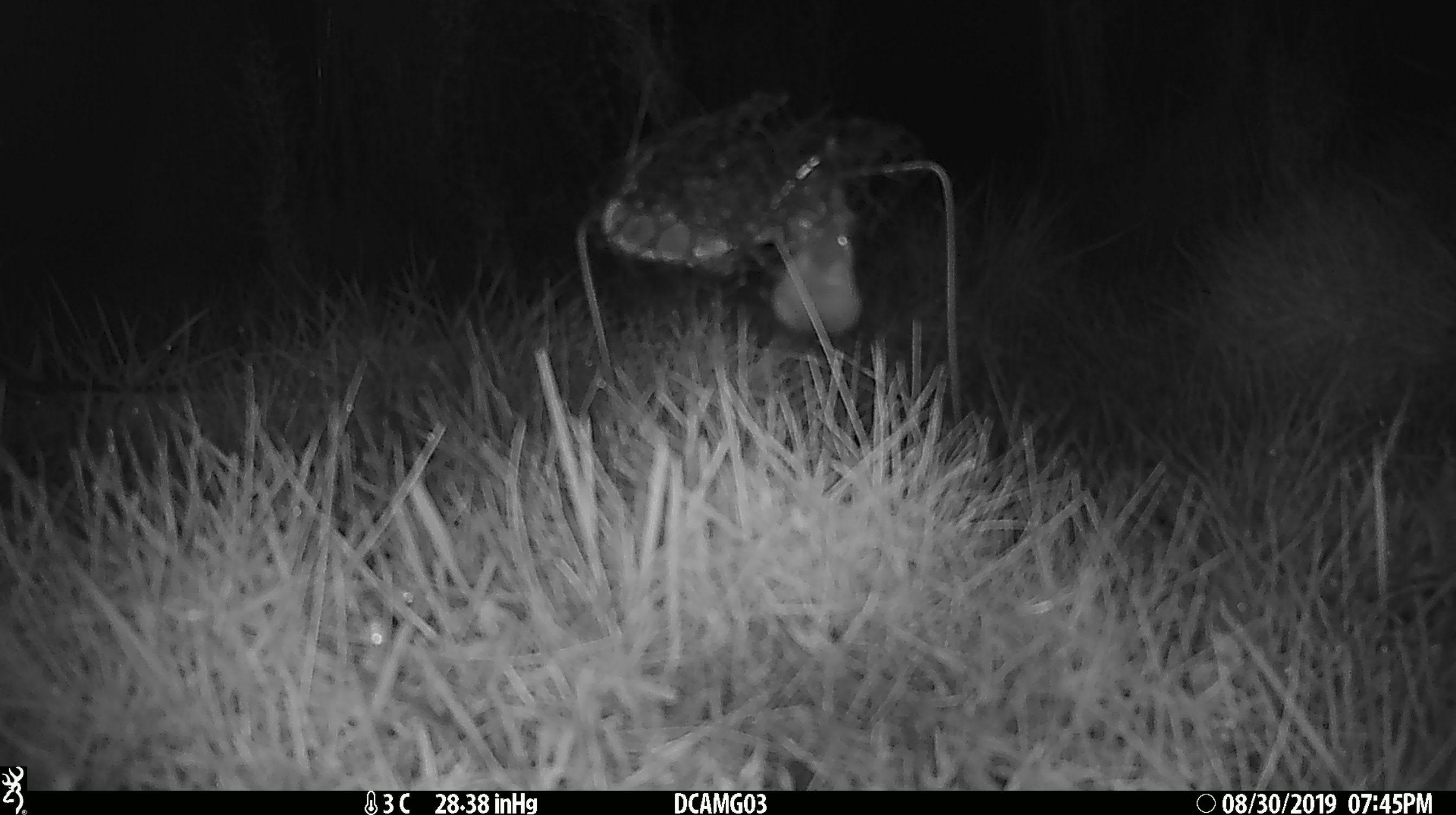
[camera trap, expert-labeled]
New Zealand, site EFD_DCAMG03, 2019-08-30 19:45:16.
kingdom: Animalia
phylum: Chordata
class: Mammalia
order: Rodentia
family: Muridae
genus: Mus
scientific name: Mus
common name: mouse